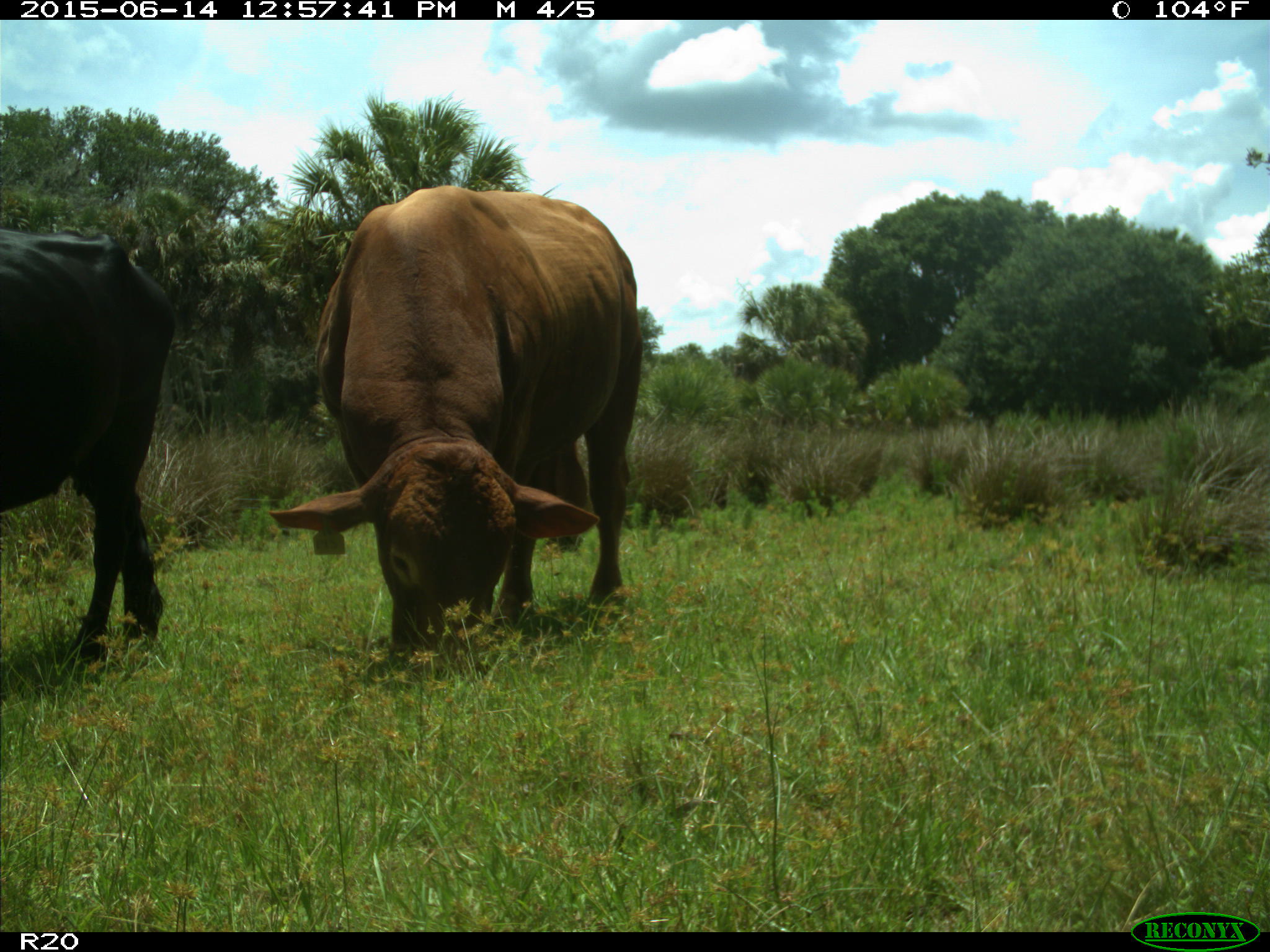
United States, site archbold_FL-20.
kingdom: Animalia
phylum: Chordata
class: Mammalia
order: Artiodactyla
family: Bovidae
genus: Bos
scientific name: Bos taurus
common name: domestic cow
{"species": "Bos taurus (domestic cow)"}